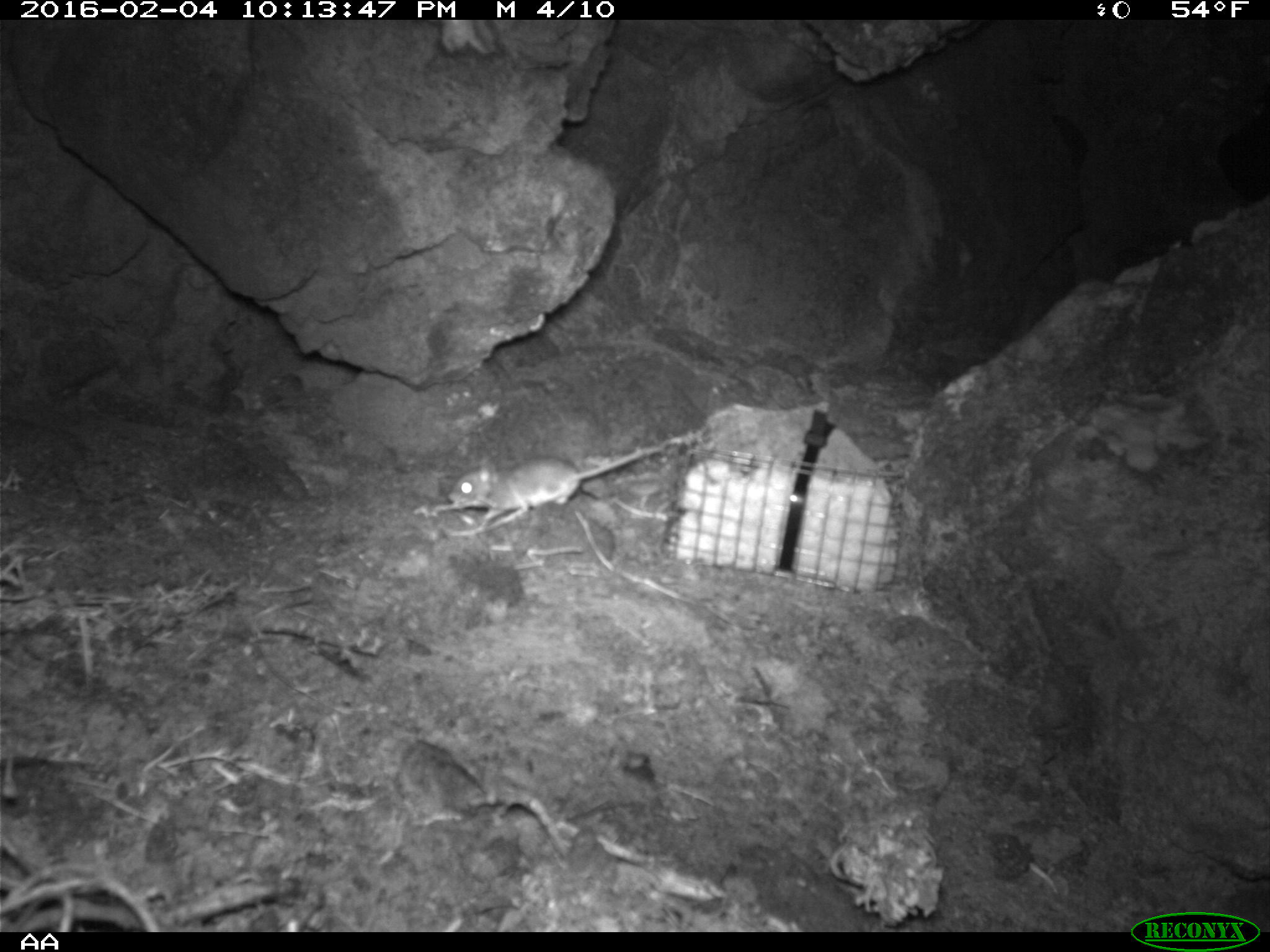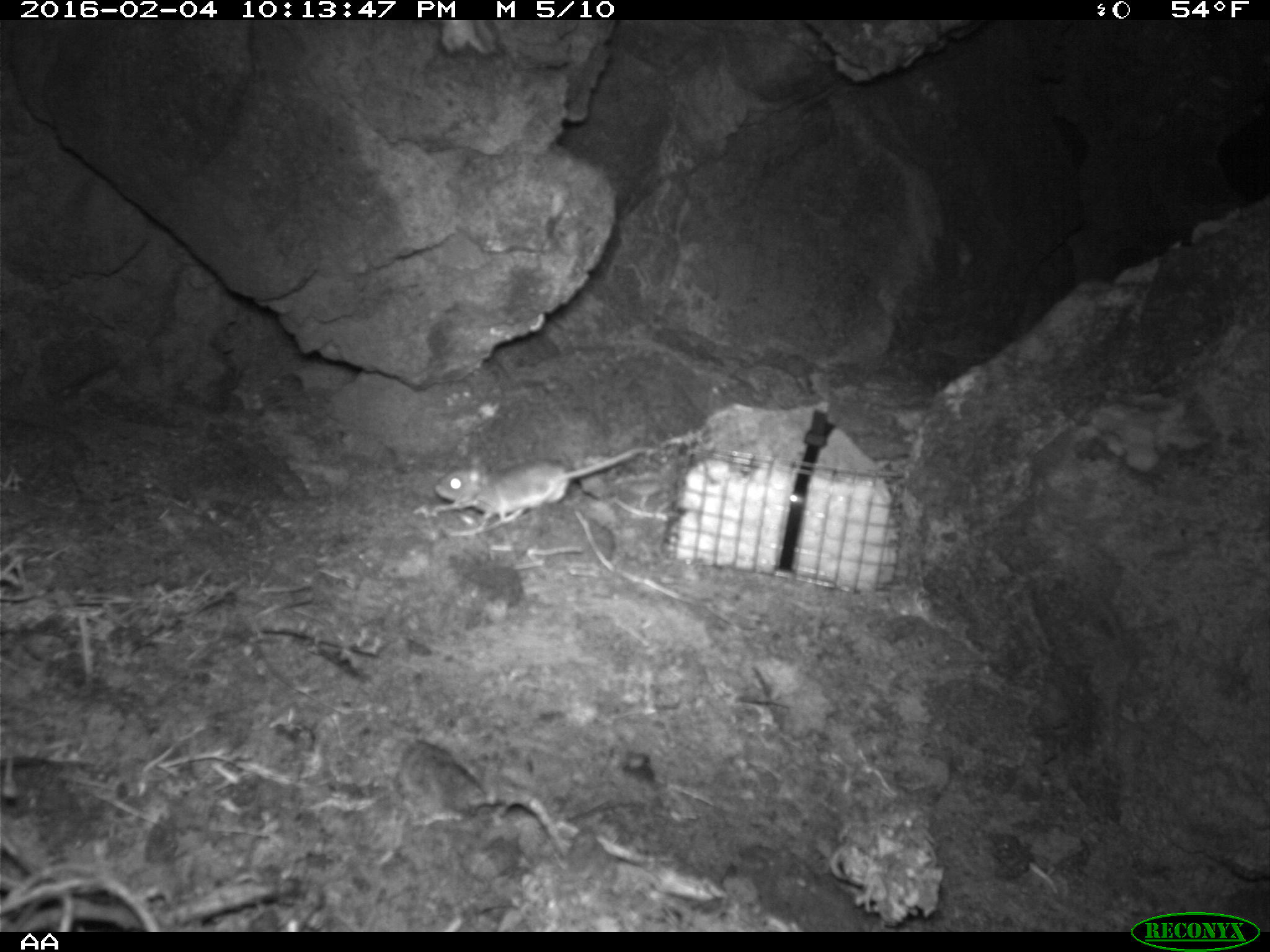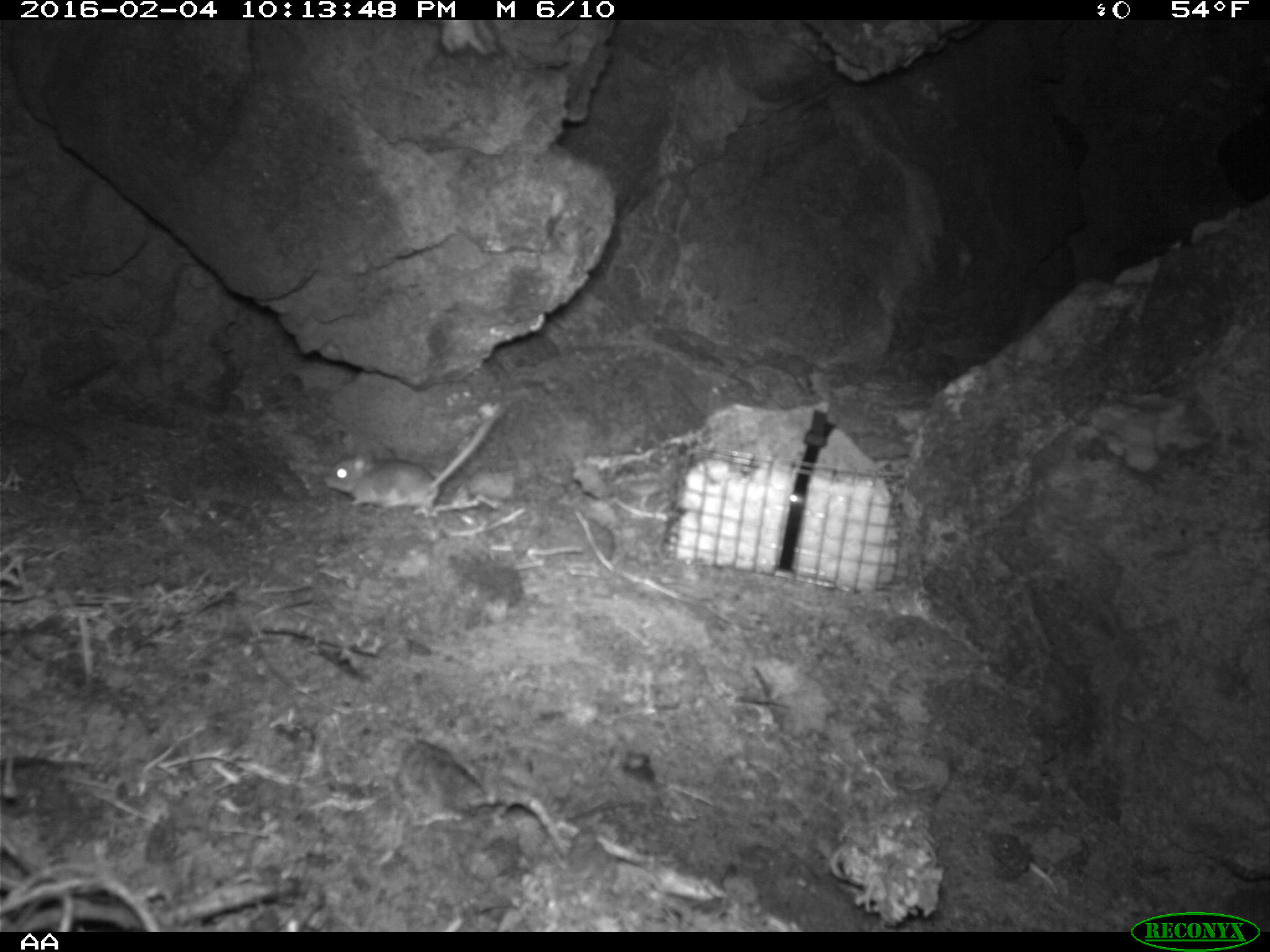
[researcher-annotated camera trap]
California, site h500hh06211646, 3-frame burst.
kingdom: Animalia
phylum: Chordata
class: Mammalia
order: Rodentia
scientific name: Rodentia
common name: rodent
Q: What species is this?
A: Rodent (Rodentia).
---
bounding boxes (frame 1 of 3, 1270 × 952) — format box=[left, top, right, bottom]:
rodent: box=[448, 444, 663, 528]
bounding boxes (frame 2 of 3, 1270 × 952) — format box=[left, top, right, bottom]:
rodent: box=[437, 444, 649, 515]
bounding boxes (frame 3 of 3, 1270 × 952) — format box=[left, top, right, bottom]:
rodent: box=[322, 409, 500, 518]